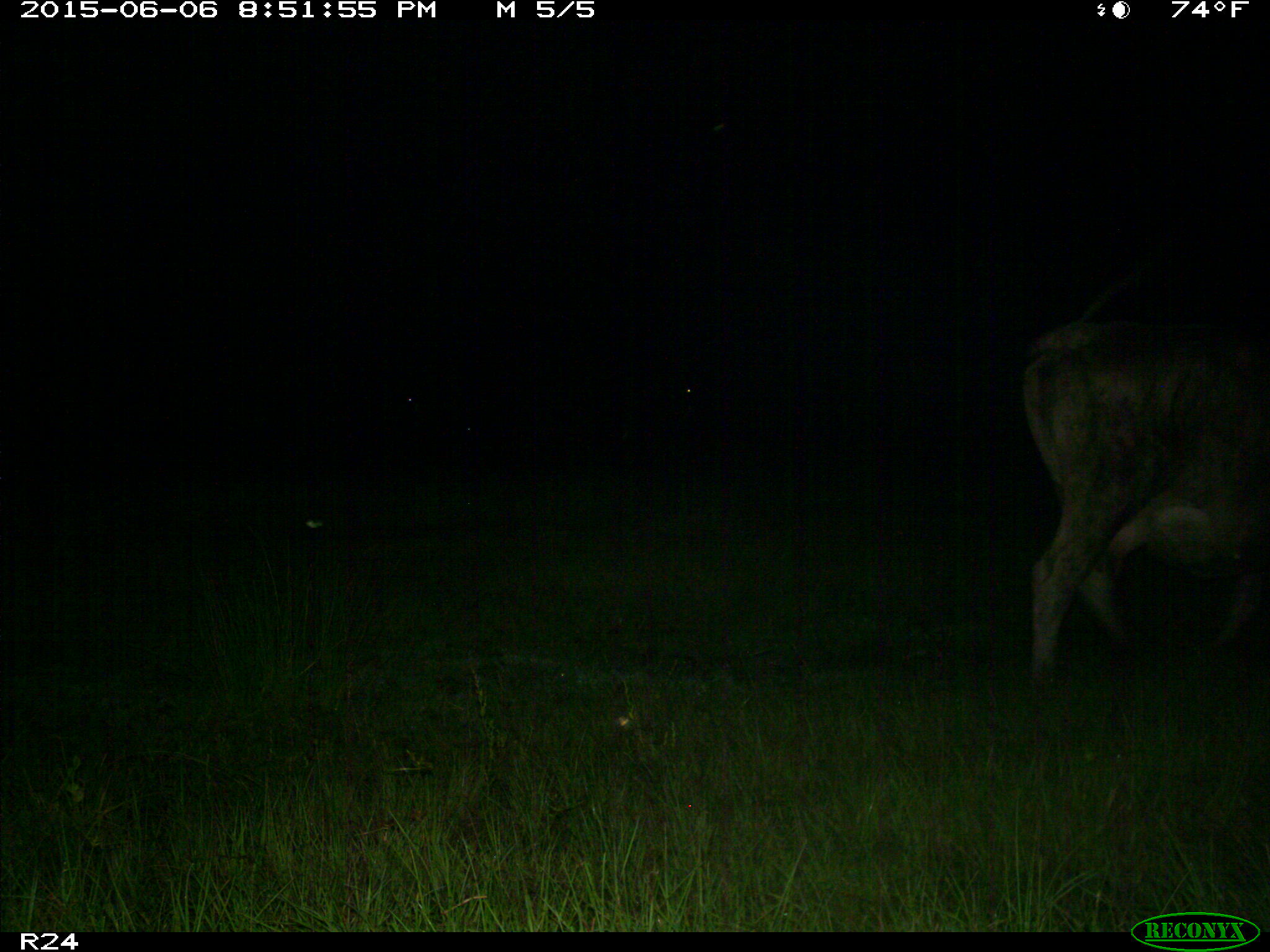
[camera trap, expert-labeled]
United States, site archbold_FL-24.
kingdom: Animalia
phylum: Chordata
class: Mammalia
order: Artiodactyla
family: Bovidae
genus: Bos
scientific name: Bos taurus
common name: domestic cow